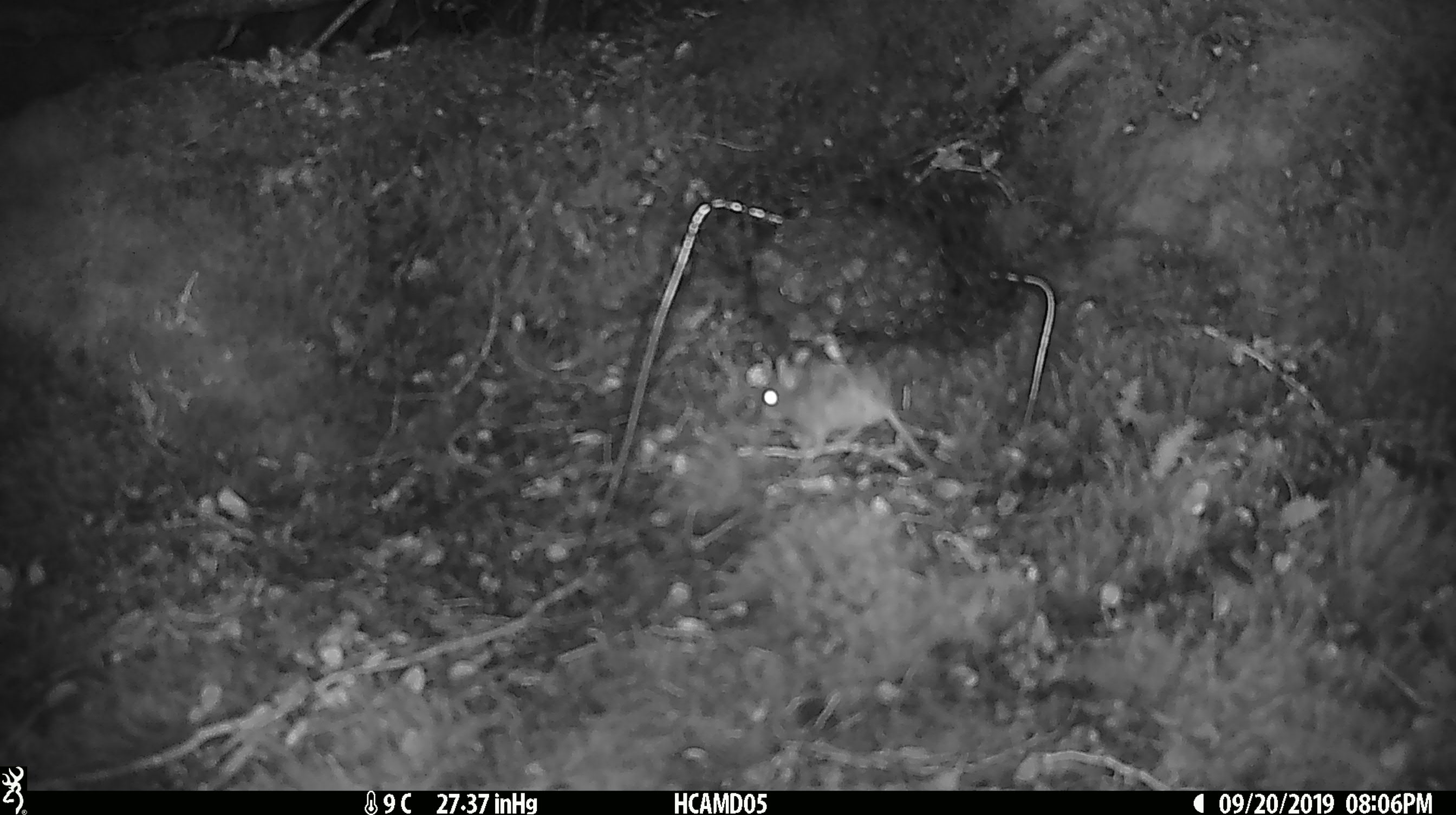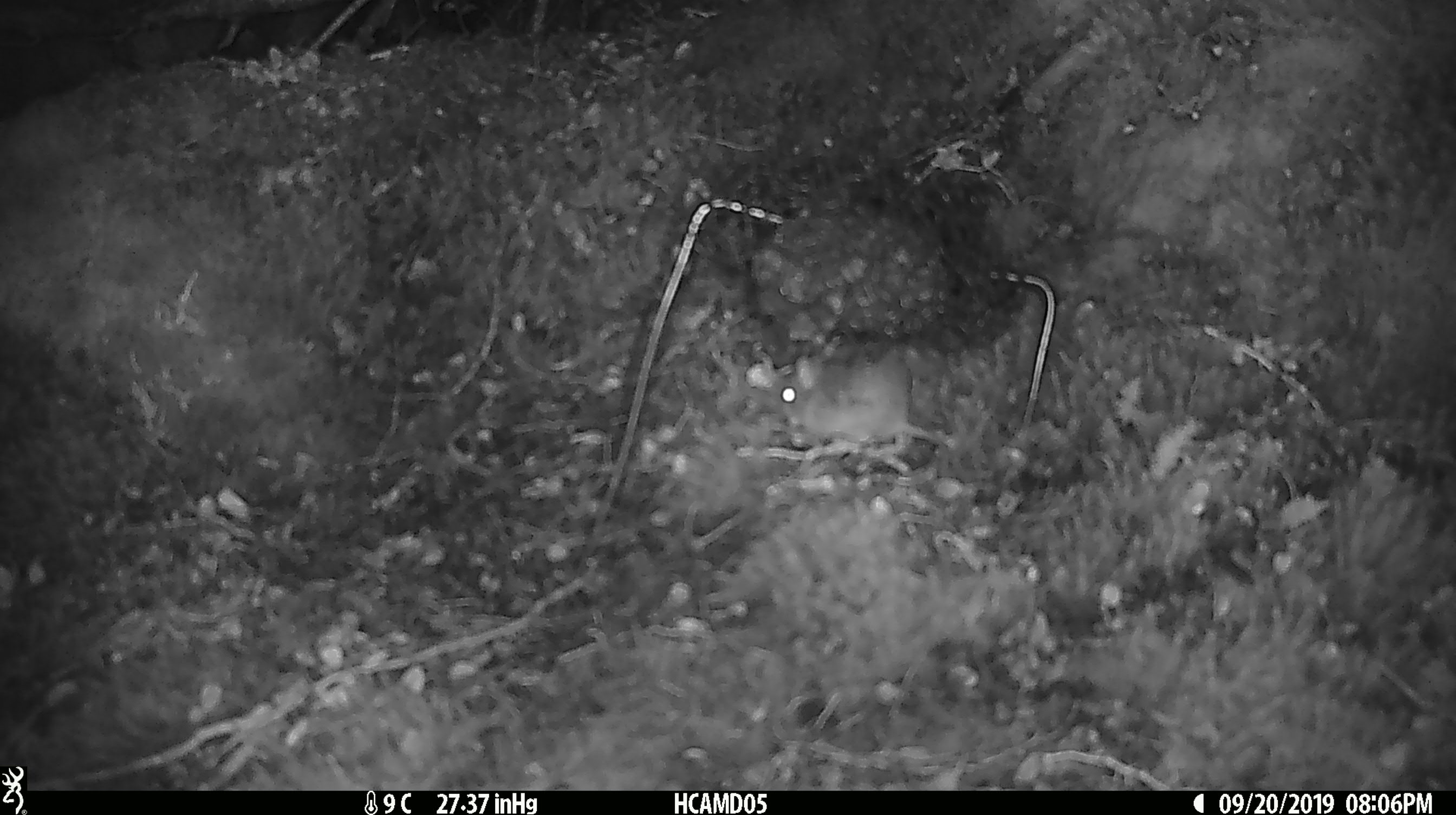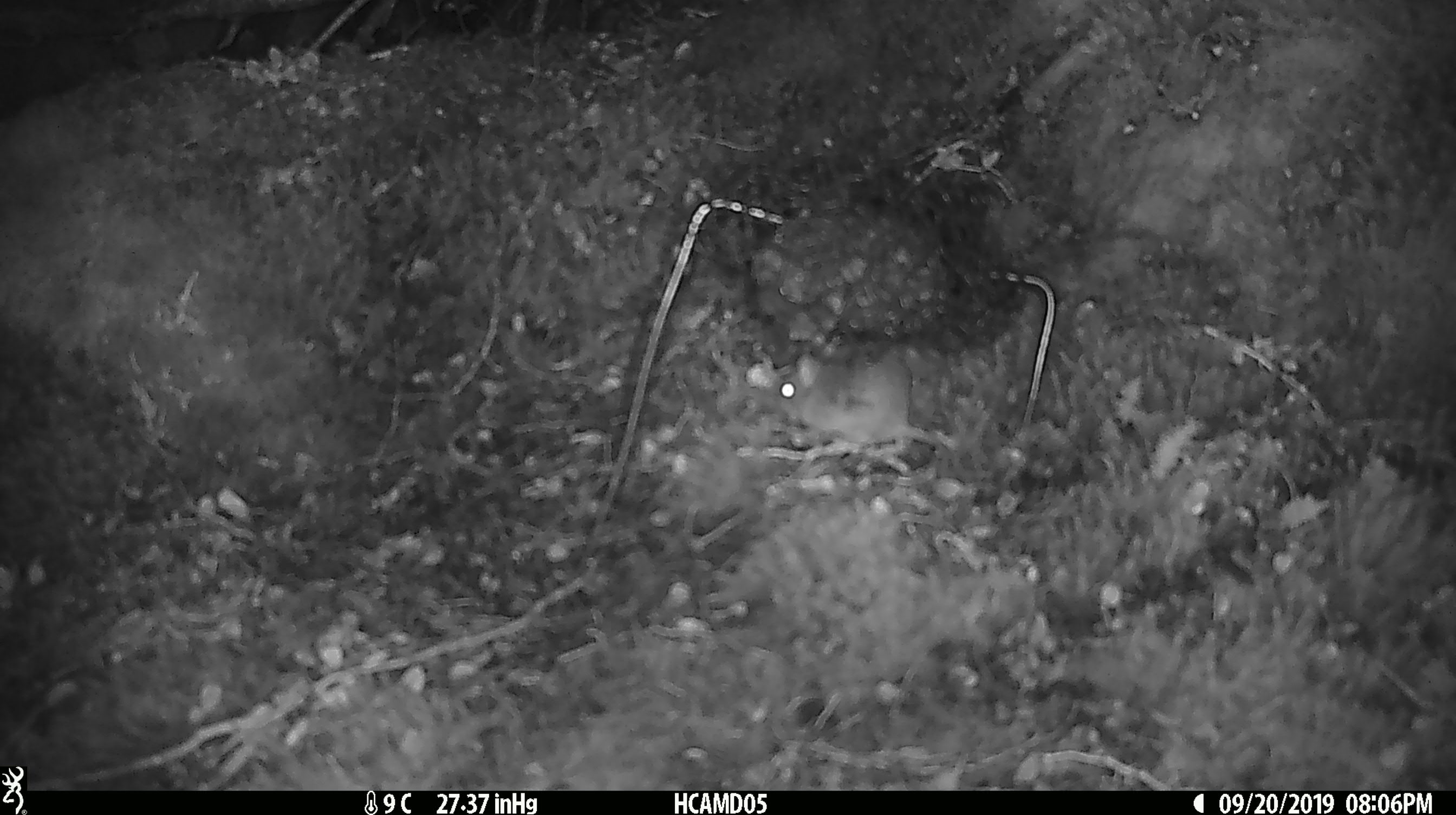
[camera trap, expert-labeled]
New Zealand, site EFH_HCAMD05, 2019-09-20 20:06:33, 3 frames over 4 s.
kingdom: Animalia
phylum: Chordata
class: Mammalia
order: Rodentia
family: Muridae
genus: Mus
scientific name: Mus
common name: mouse